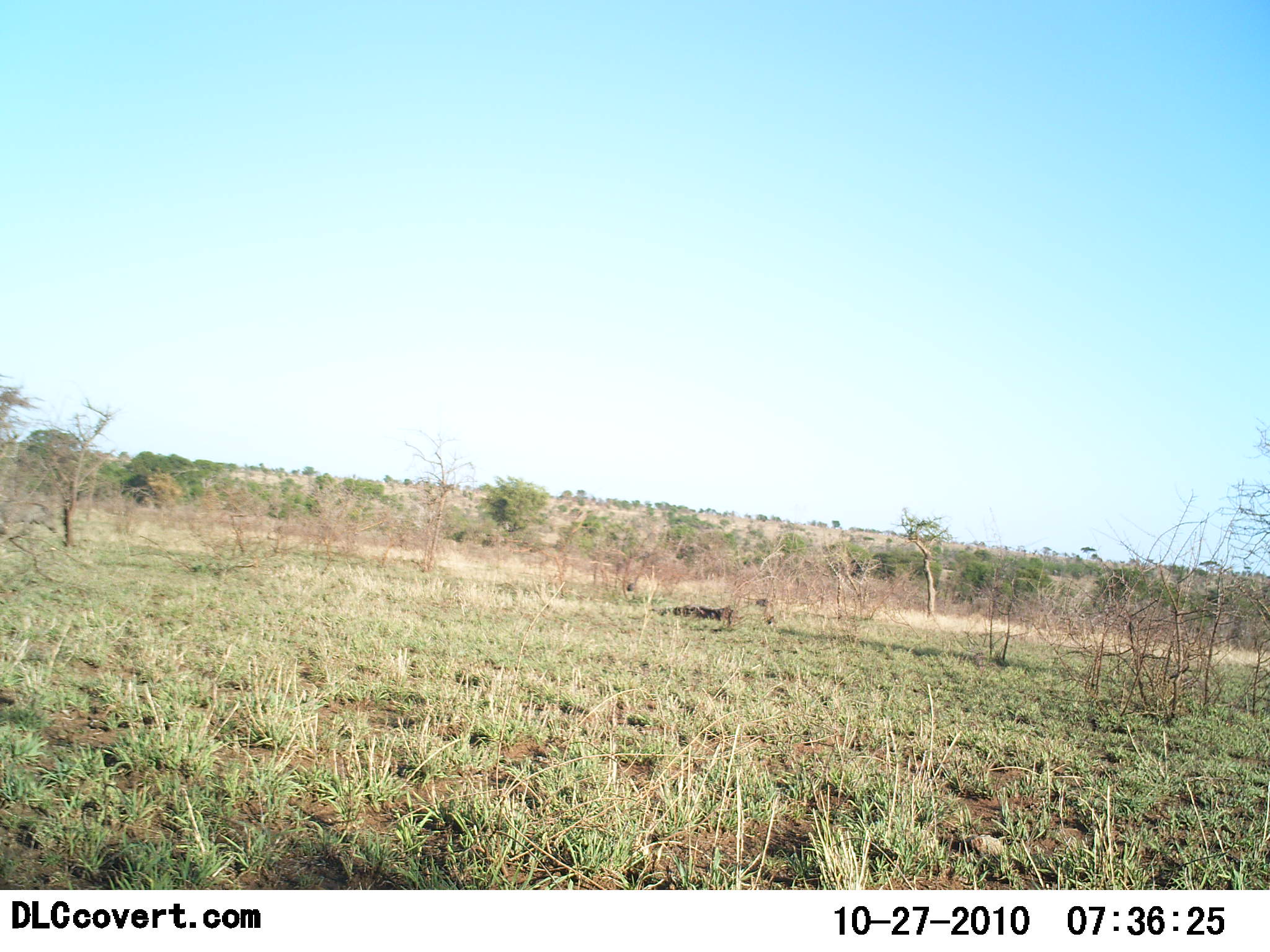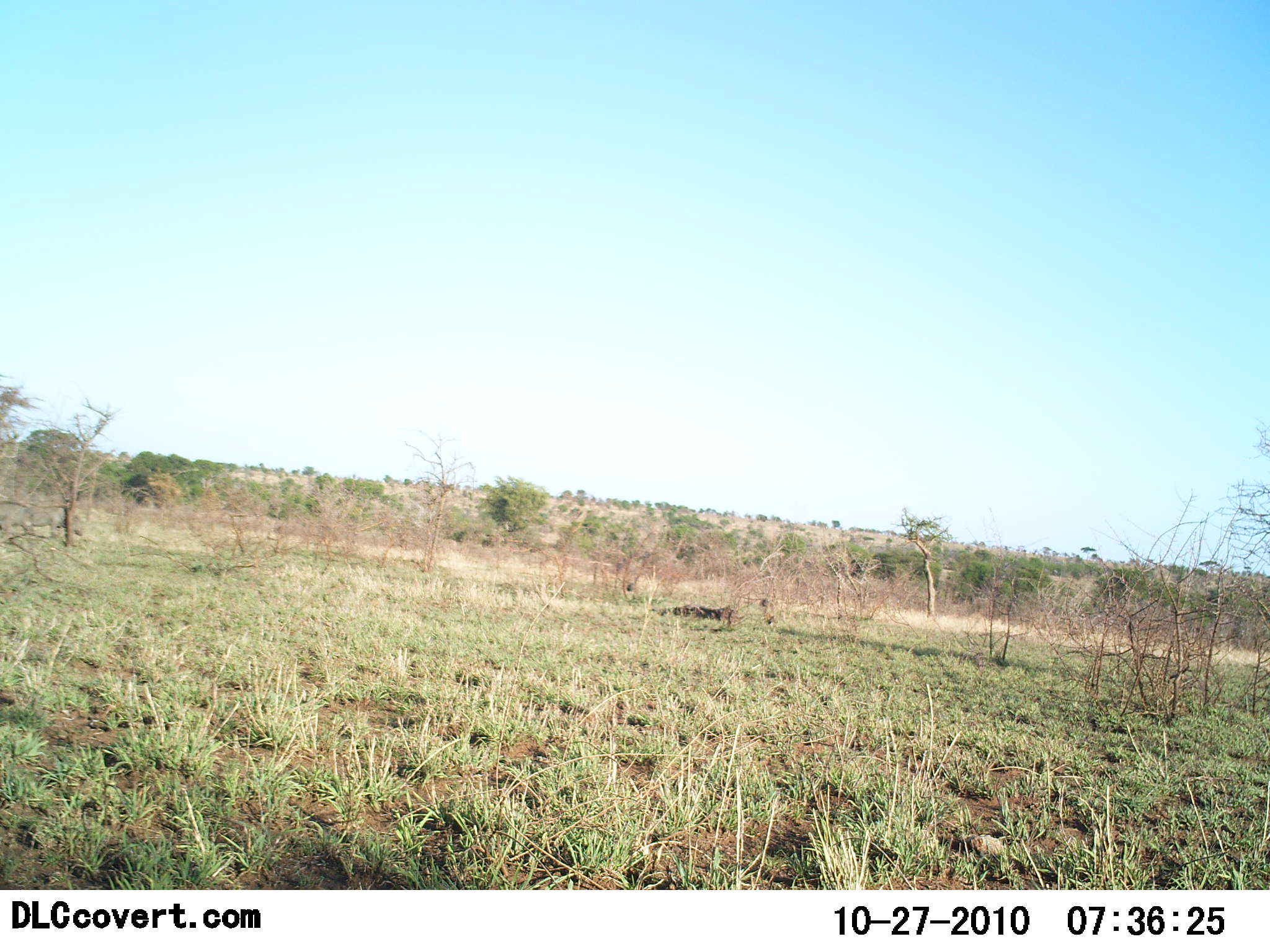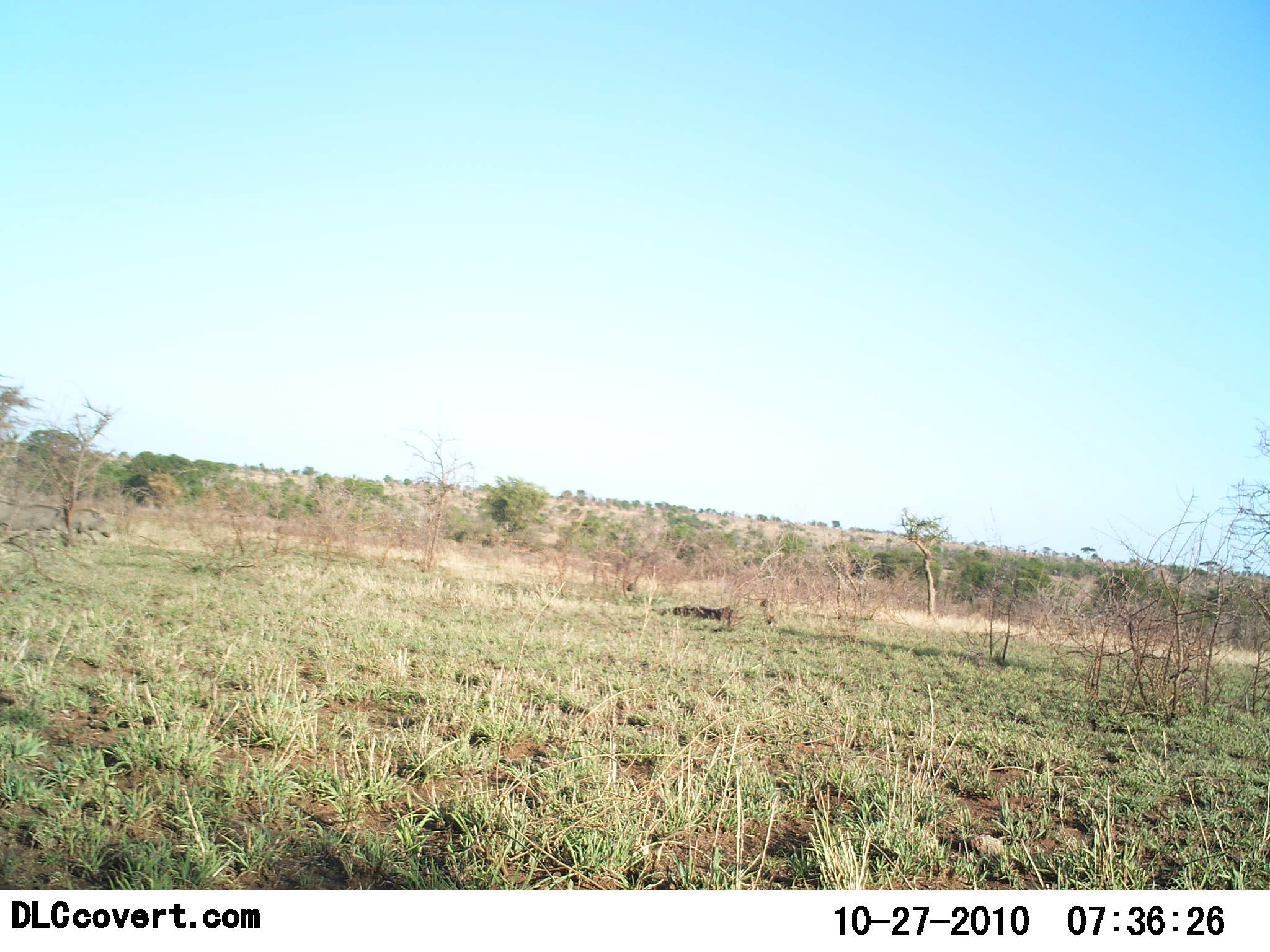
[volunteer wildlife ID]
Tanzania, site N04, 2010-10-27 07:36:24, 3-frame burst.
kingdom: Animalia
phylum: Chordata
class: Mammalia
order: Artiodactyla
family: Suidae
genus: Phacochoerus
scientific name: Phacochoerus africanus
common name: warthog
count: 2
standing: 0%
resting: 0%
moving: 100%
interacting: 0%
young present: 0%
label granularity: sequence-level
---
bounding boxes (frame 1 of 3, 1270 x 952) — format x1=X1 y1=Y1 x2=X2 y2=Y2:
animal: x1=0 y1=501 x2=57 y2=541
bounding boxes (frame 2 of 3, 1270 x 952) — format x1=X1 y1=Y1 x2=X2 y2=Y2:
animal: x1=1 y1=501 x2=84 y2=545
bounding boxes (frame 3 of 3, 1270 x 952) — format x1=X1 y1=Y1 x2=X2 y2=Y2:
animal: x1=1 y1=501 x2=113 y2=545